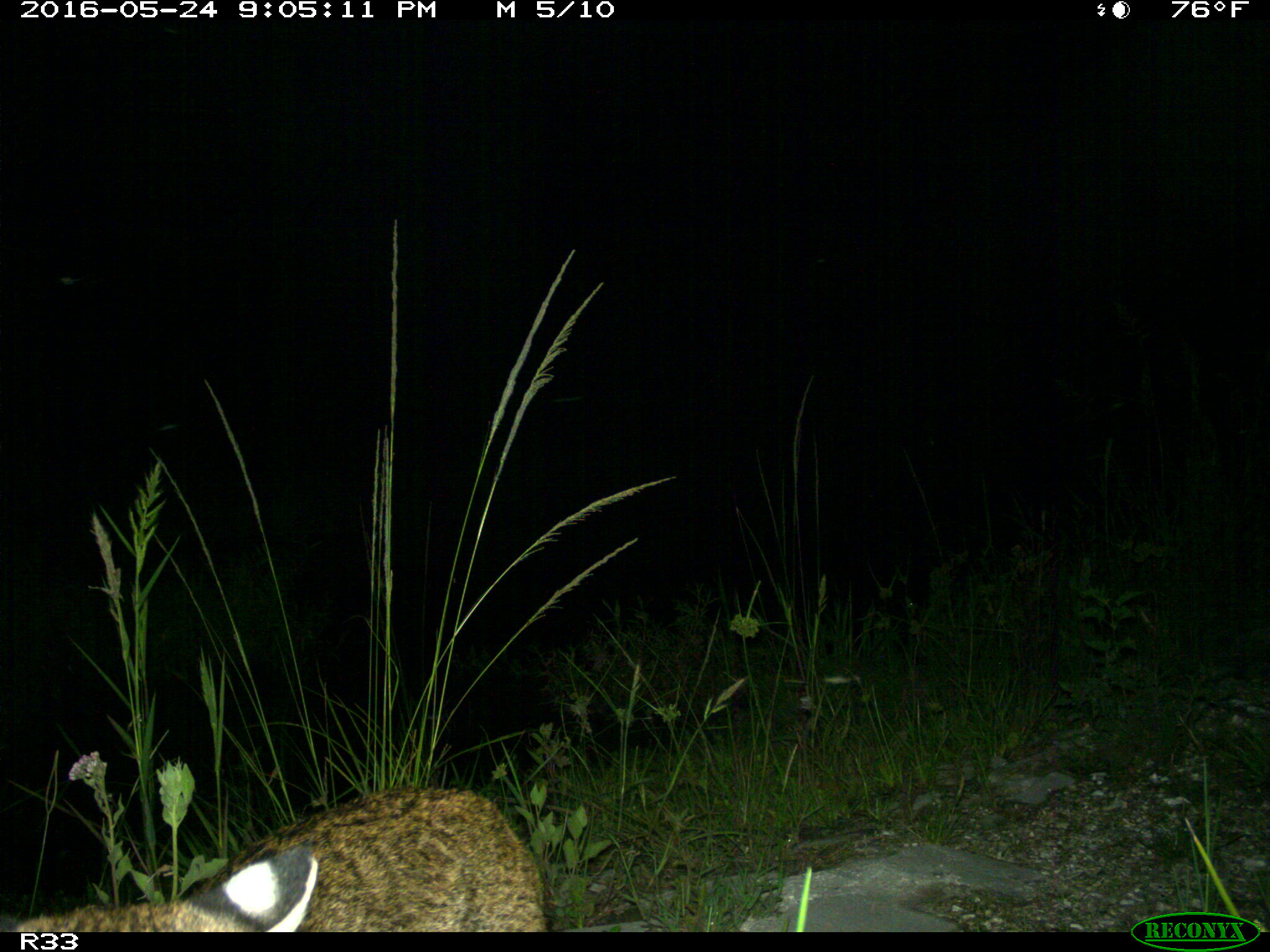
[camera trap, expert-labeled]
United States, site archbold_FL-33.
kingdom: Animalia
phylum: Chordata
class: Mammalia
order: Carnivora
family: Felidae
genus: Lynx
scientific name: Lynx rufus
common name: bobcat